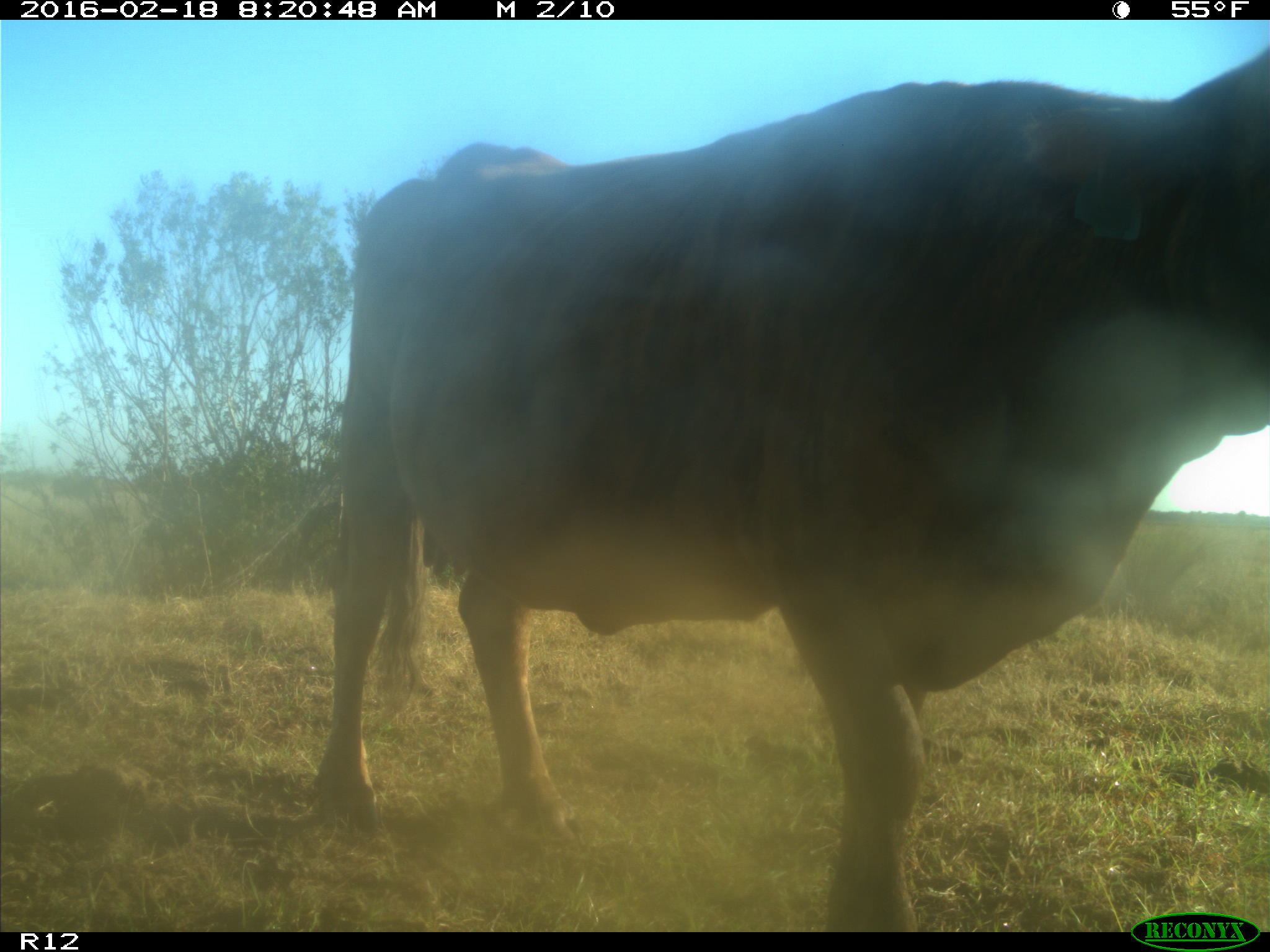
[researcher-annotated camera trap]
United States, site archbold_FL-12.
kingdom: Animalia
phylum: Chordata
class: Mammalia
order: Artiodactyla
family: Bovidae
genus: Bos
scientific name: Bos taurus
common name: domestic cow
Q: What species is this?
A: Bos taurus (domestic cow).